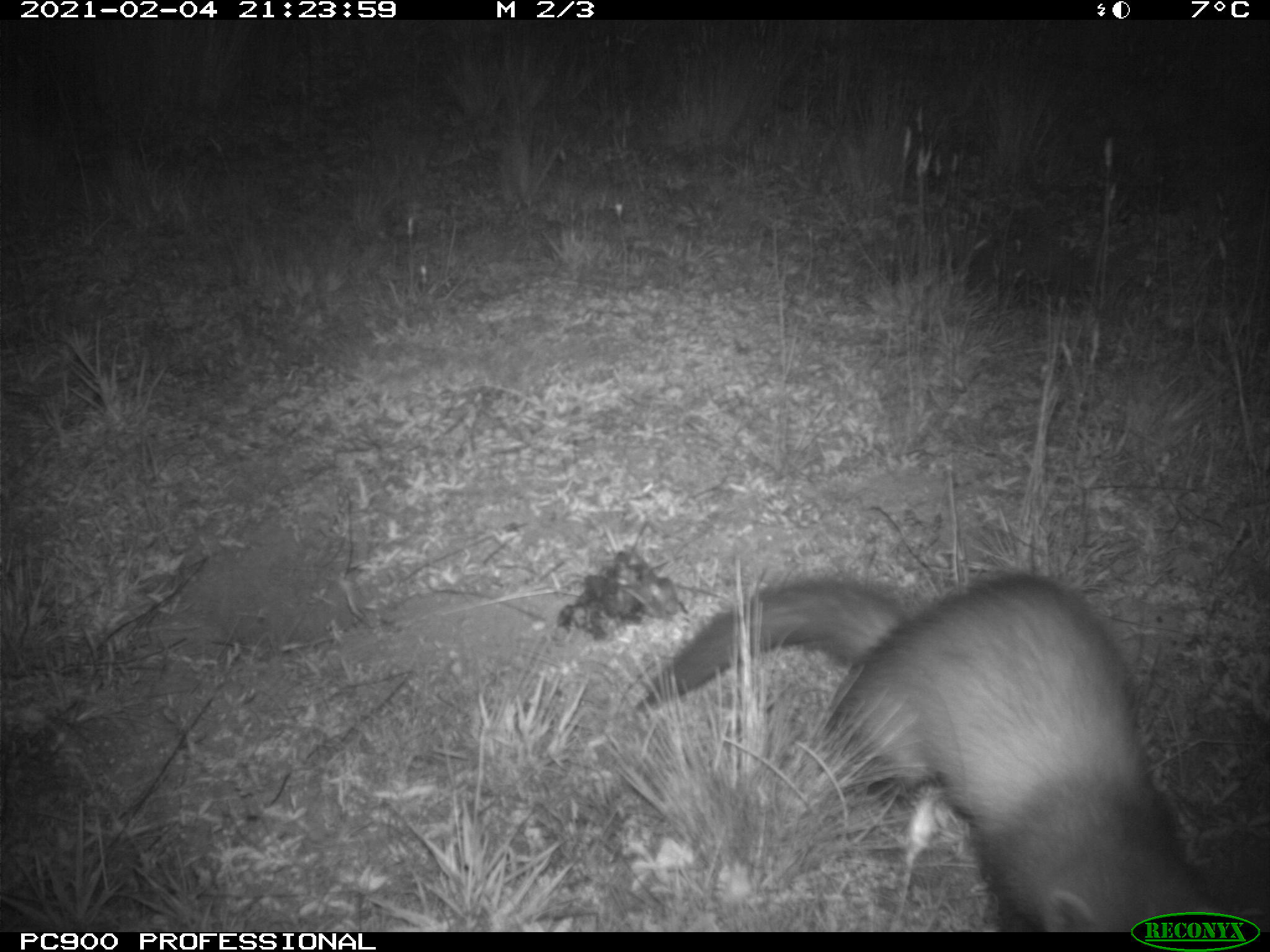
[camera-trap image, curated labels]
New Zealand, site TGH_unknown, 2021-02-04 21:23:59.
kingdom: Animalia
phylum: Chordata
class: Mammalia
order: Carnivora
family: Mustelidae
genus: Mustela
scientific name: Mustela furo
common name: ferret